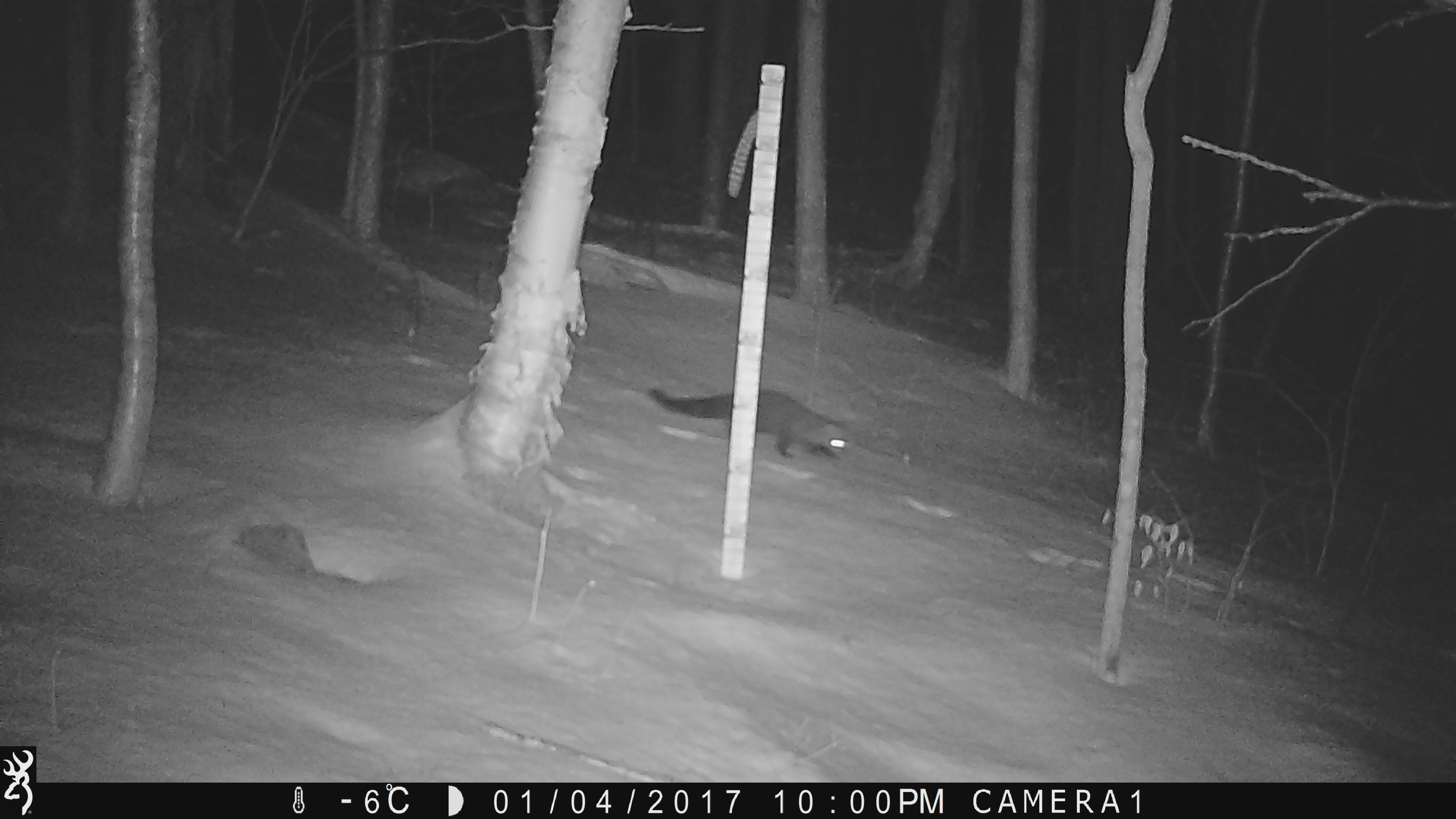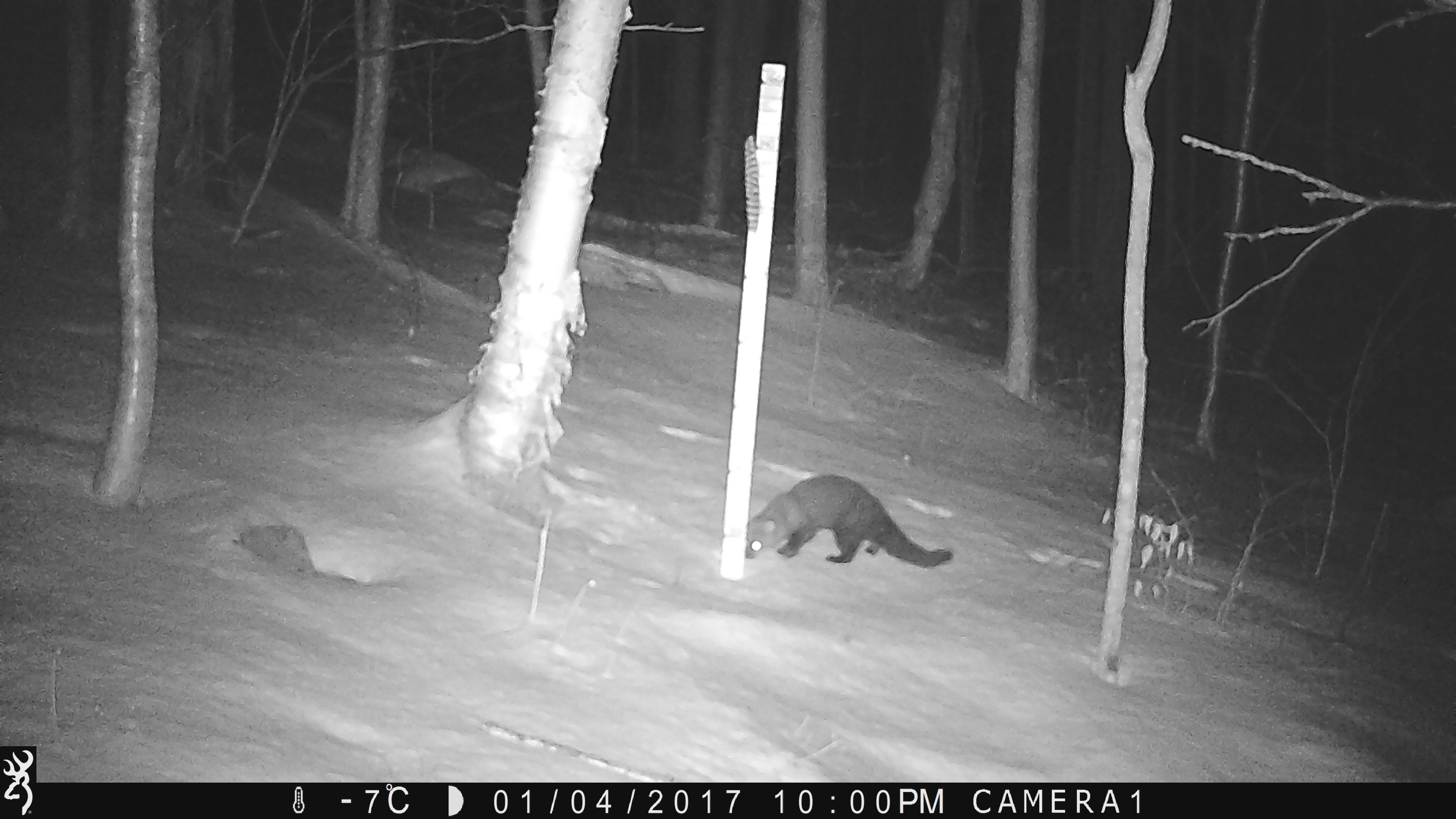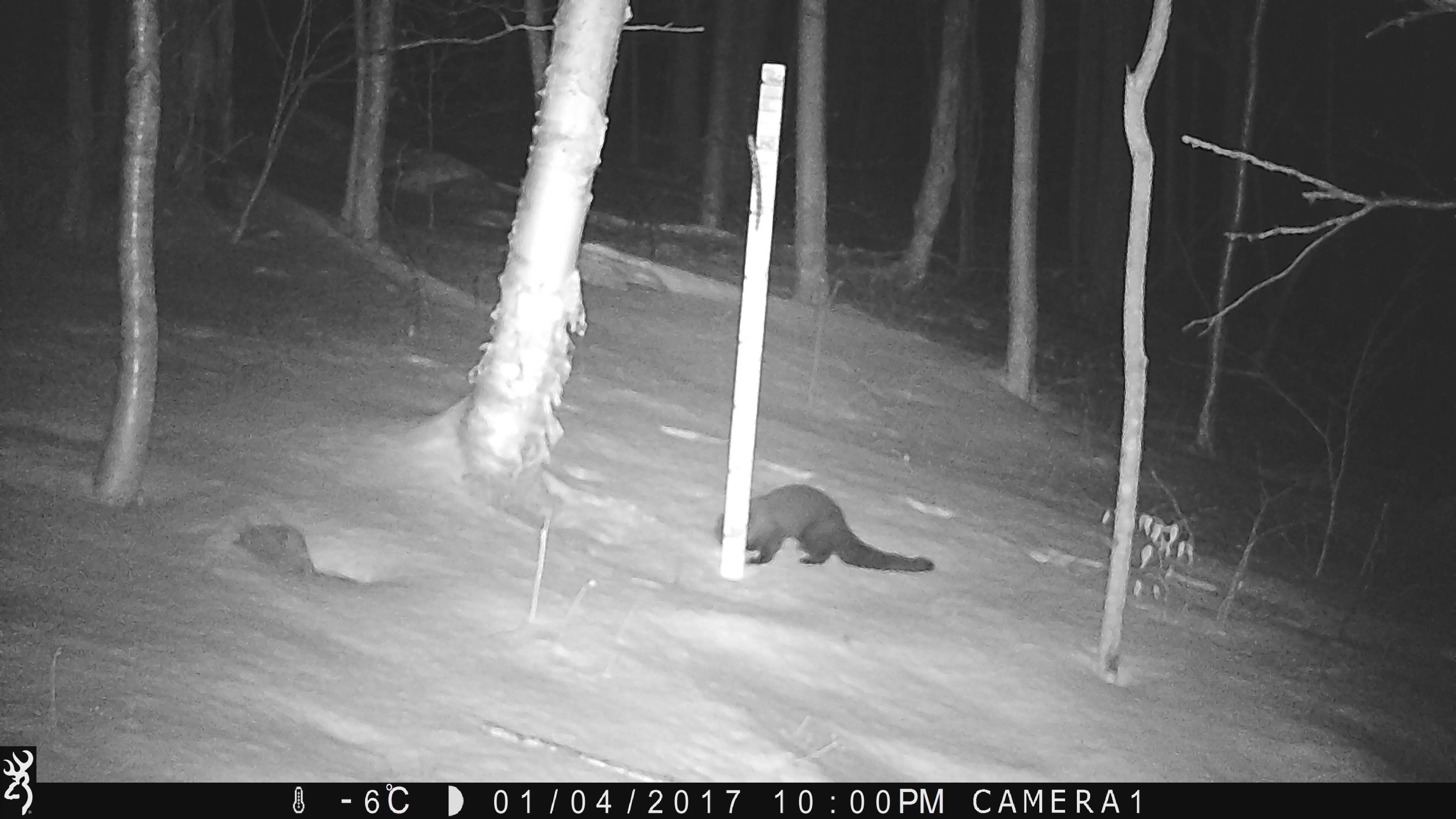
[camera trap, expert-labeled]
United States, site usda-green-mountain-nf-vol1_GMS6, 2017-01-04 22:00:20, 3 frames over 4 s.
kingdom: Animalia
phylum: Chordata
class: Mammalia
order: Carnivora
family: Mustelidae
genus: Pekania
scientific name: Pekania pennanti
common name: fisher